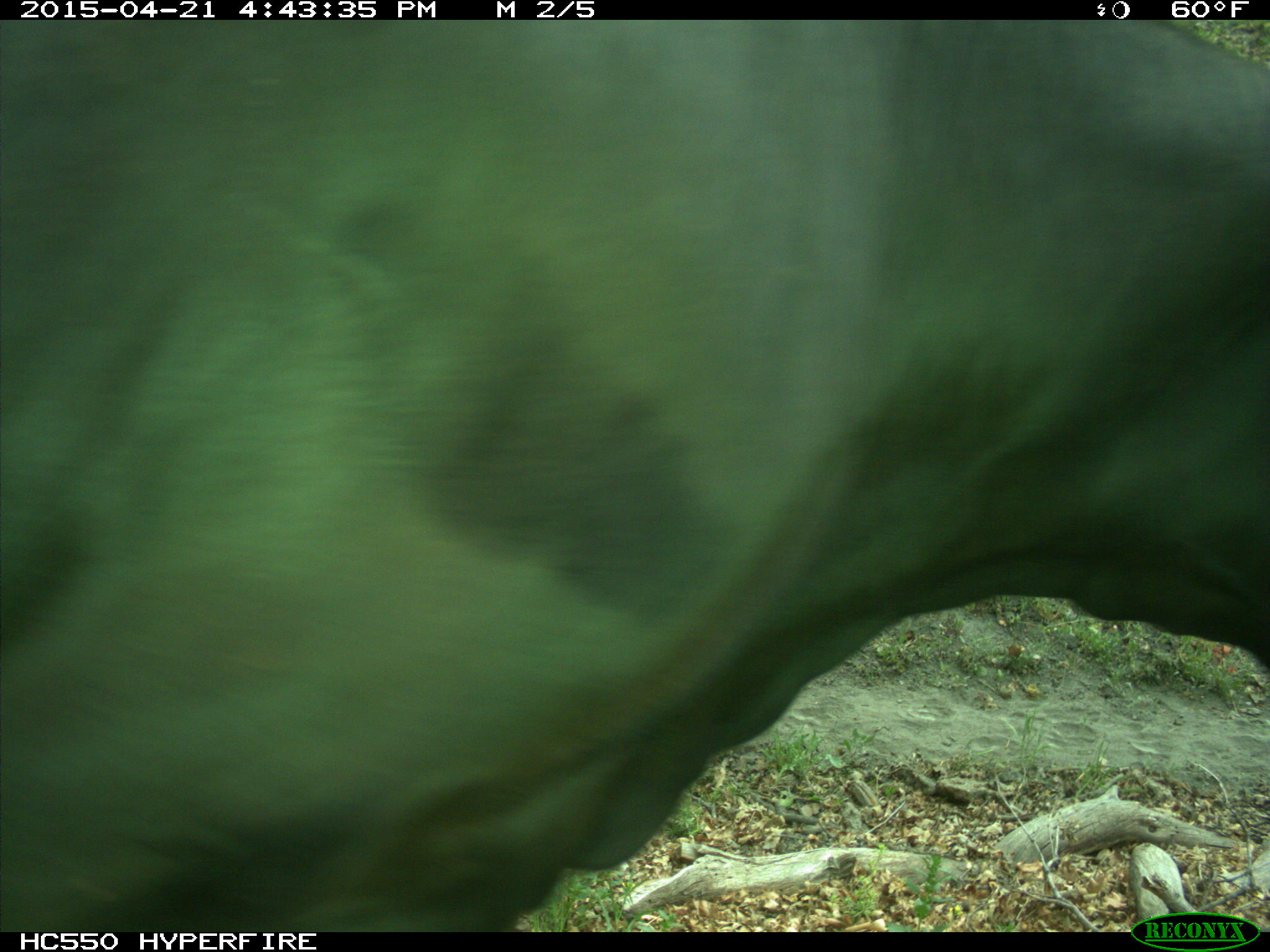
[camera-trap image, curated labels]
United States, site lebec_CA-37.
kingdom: Animalia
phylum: Chordata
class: Mammalia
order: Artiodactyla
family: Bovidae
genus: Bos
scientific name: Bos taurus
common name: domestic cow